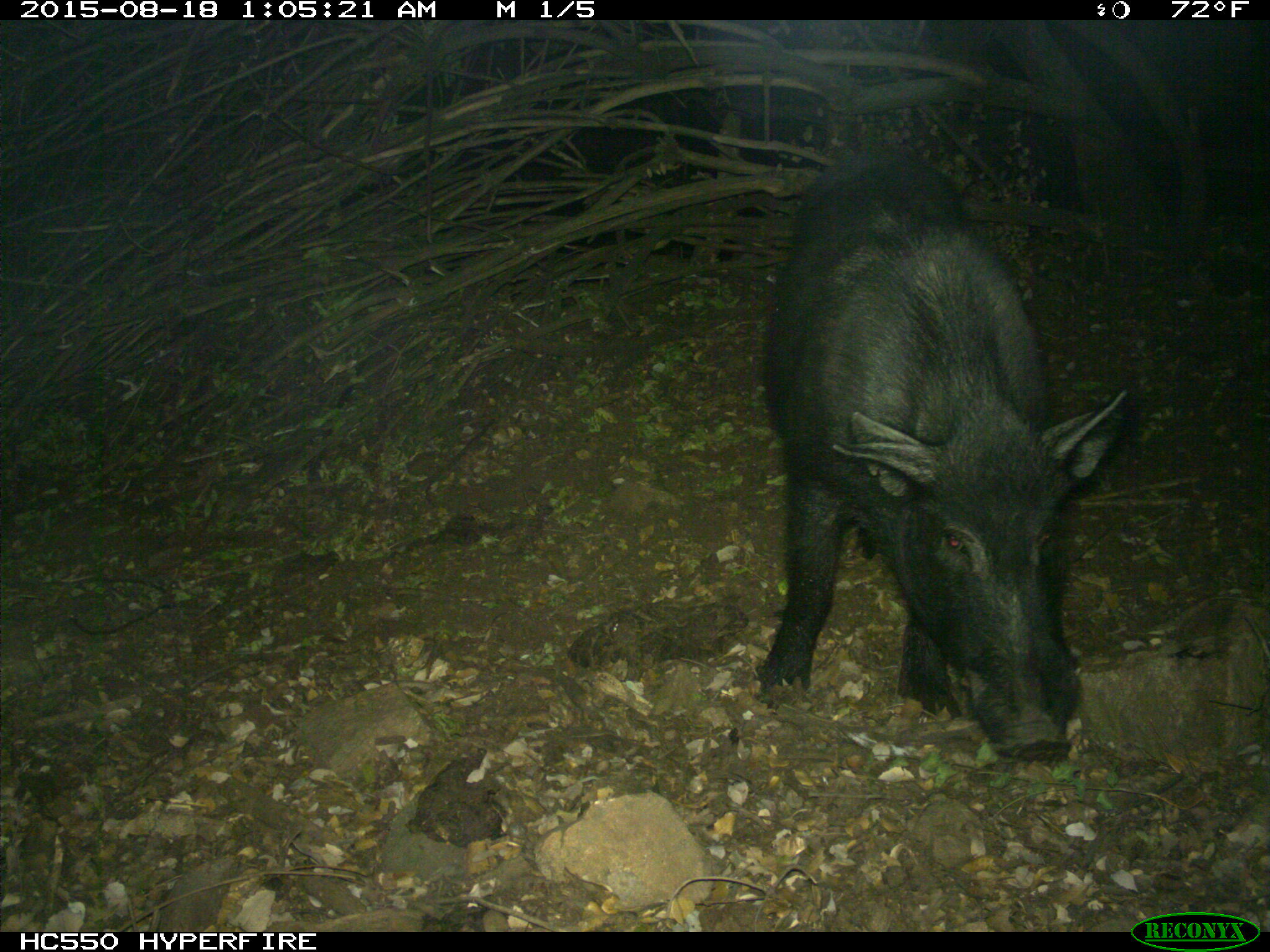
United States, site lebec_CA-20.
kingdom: Animalia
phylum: Chordata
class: Mammalia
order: Artiodactyla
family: Suidae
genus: Sus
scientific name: Sus scrofa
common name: wild boar